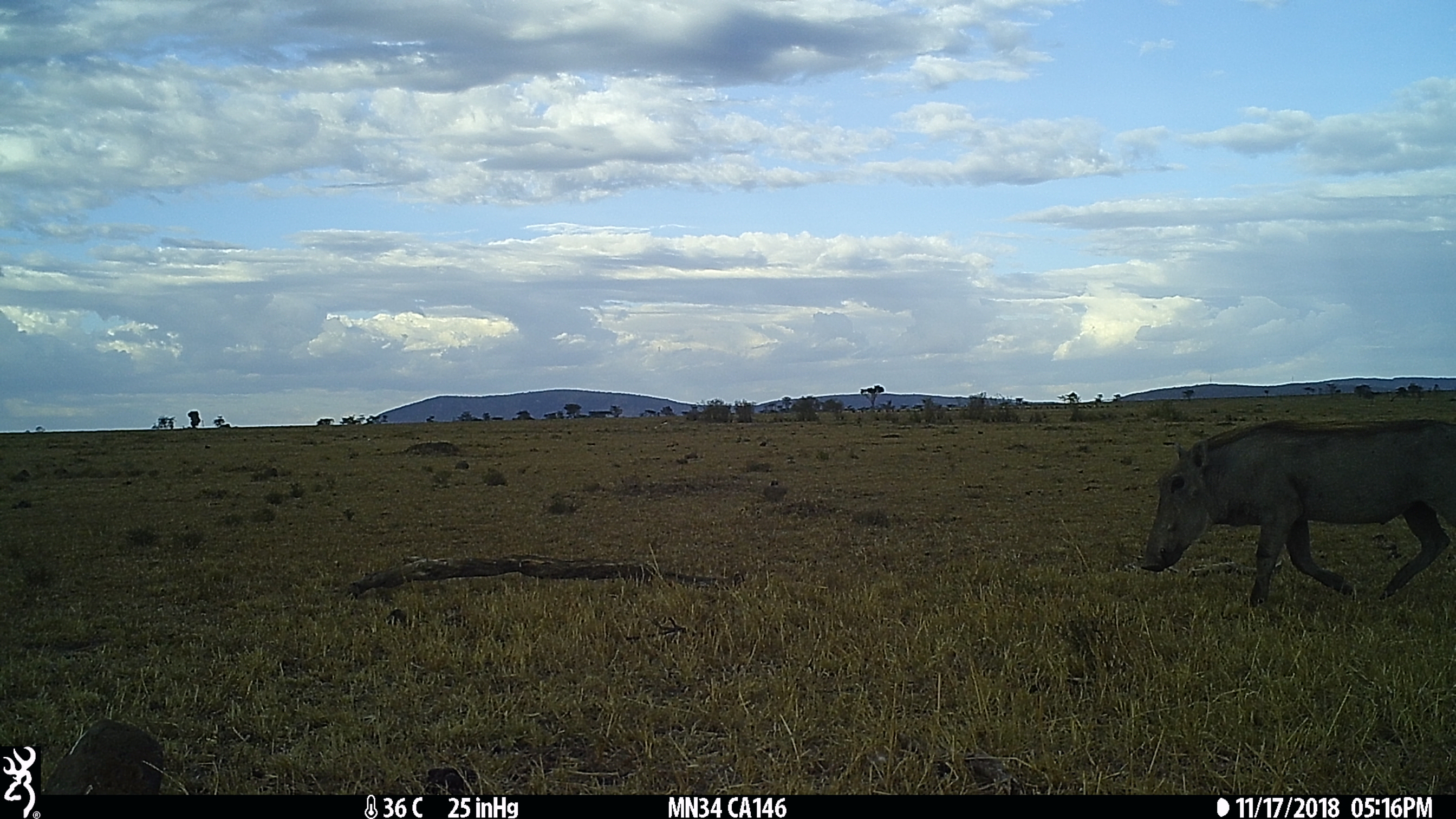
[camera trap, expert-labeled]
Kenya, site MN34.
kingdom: Animalia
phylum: Chordata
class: Mammalia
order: Artiodactyla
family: Suidae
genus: Phacochoerus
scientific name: Phacochoerus africanus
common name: common warthog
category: warthog